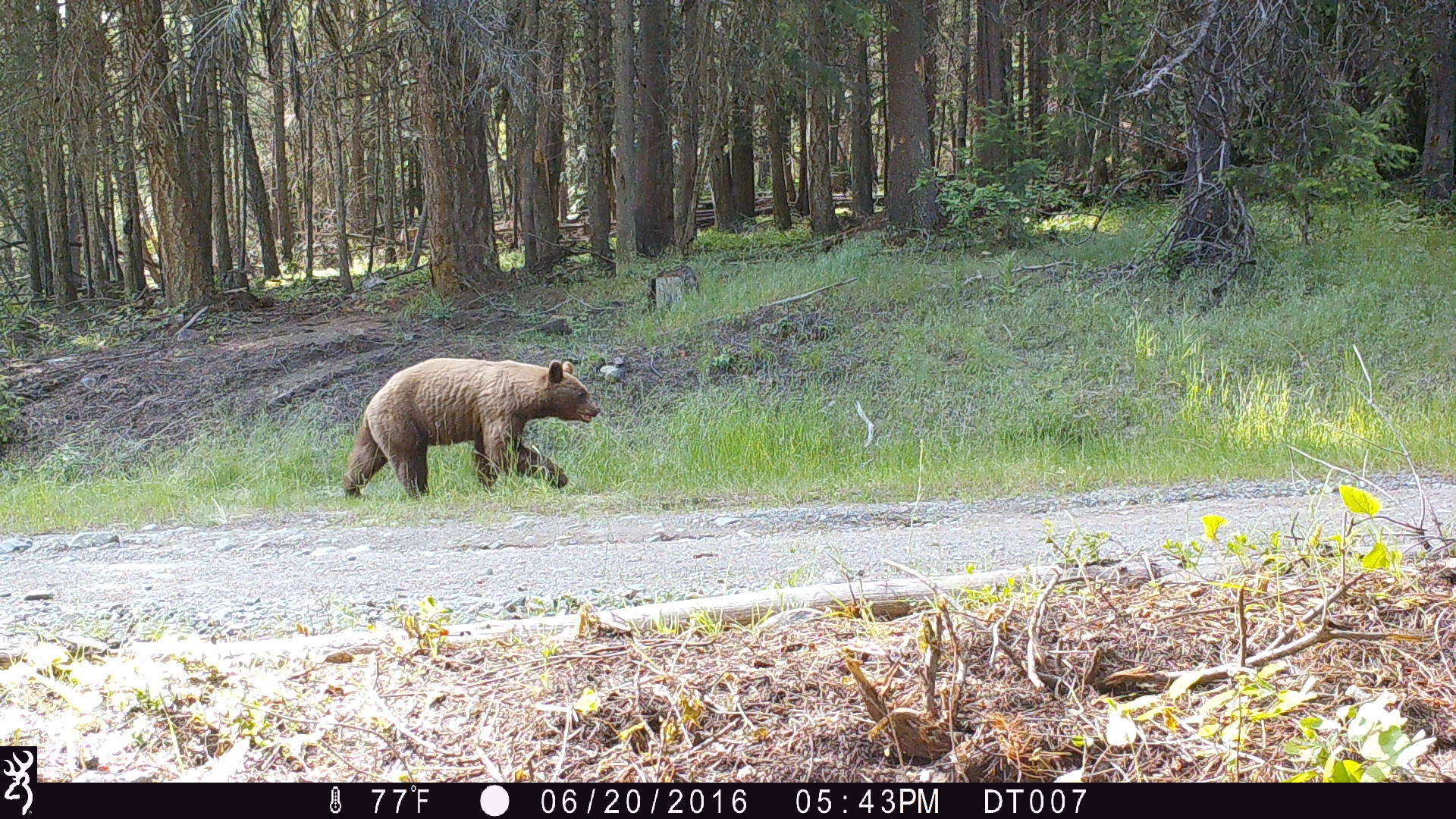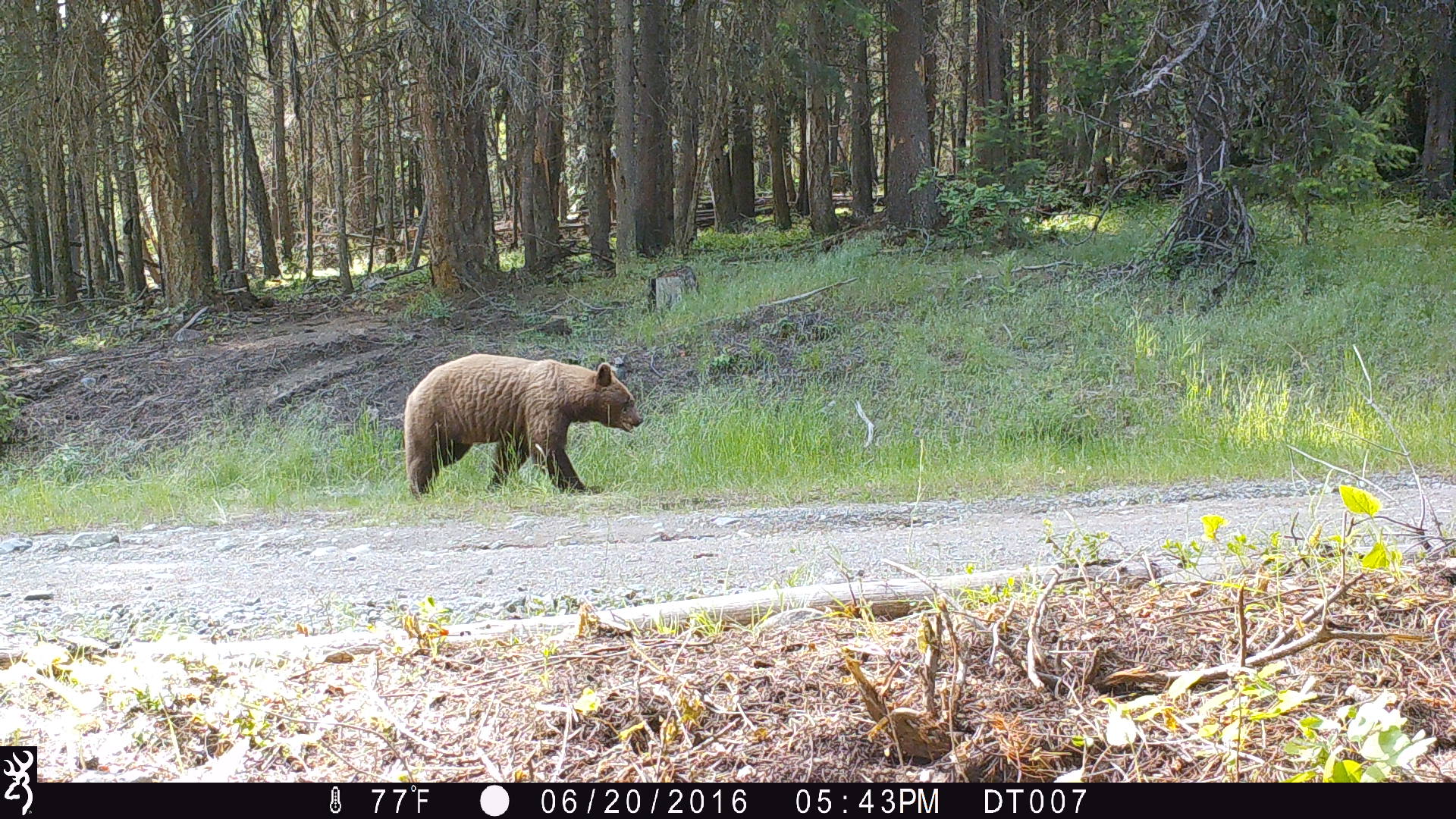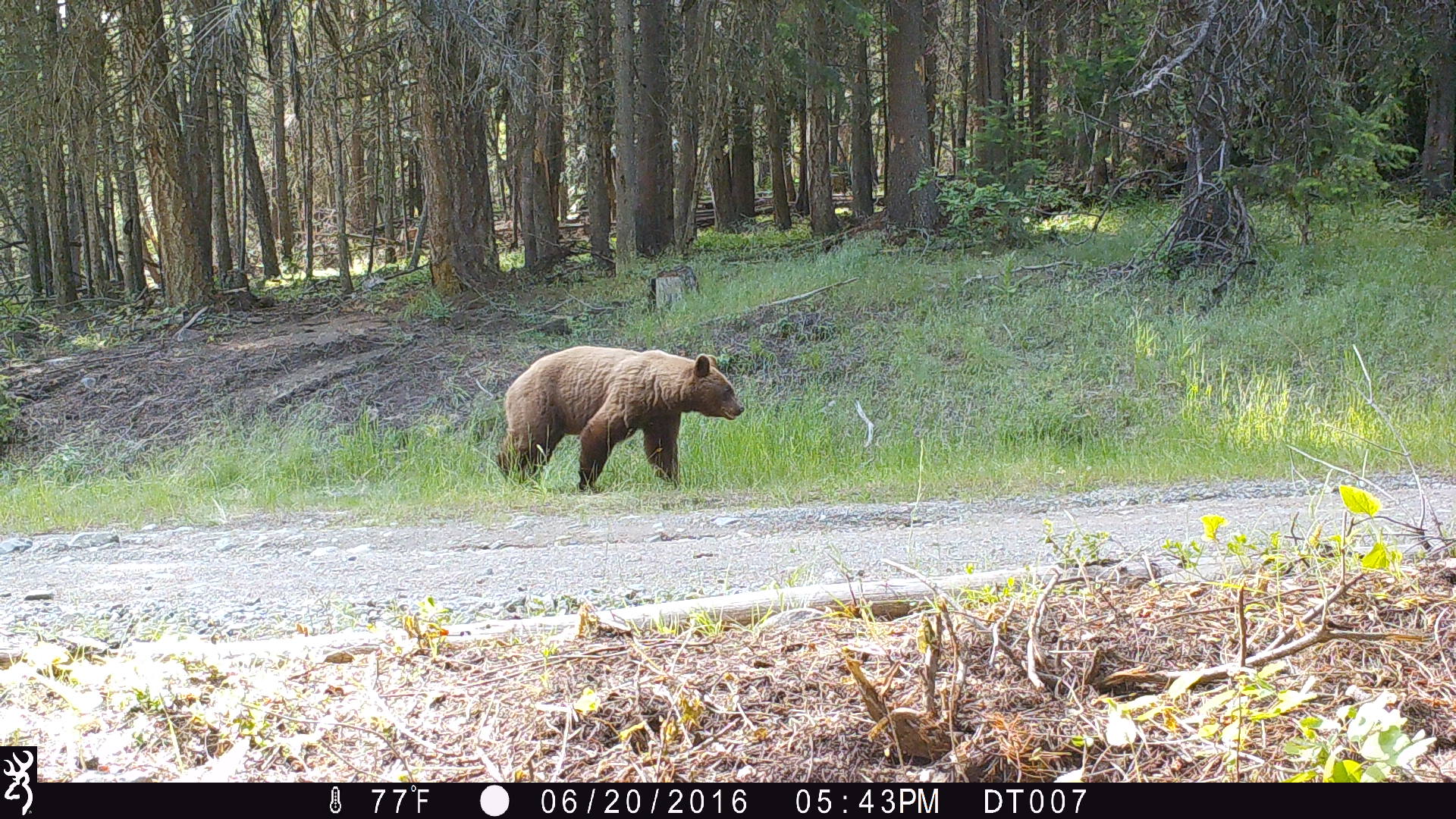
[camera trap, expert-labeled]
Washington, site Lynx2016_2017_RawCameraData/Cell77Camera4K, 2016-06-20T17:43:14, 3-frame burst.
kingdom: Animalia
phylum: Chordata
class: Mammalia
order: Carnivora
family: Ursidae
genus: Ursus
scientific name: Ursus americanus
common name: american black bear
Ursus americanus (american black bear). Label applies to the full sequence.